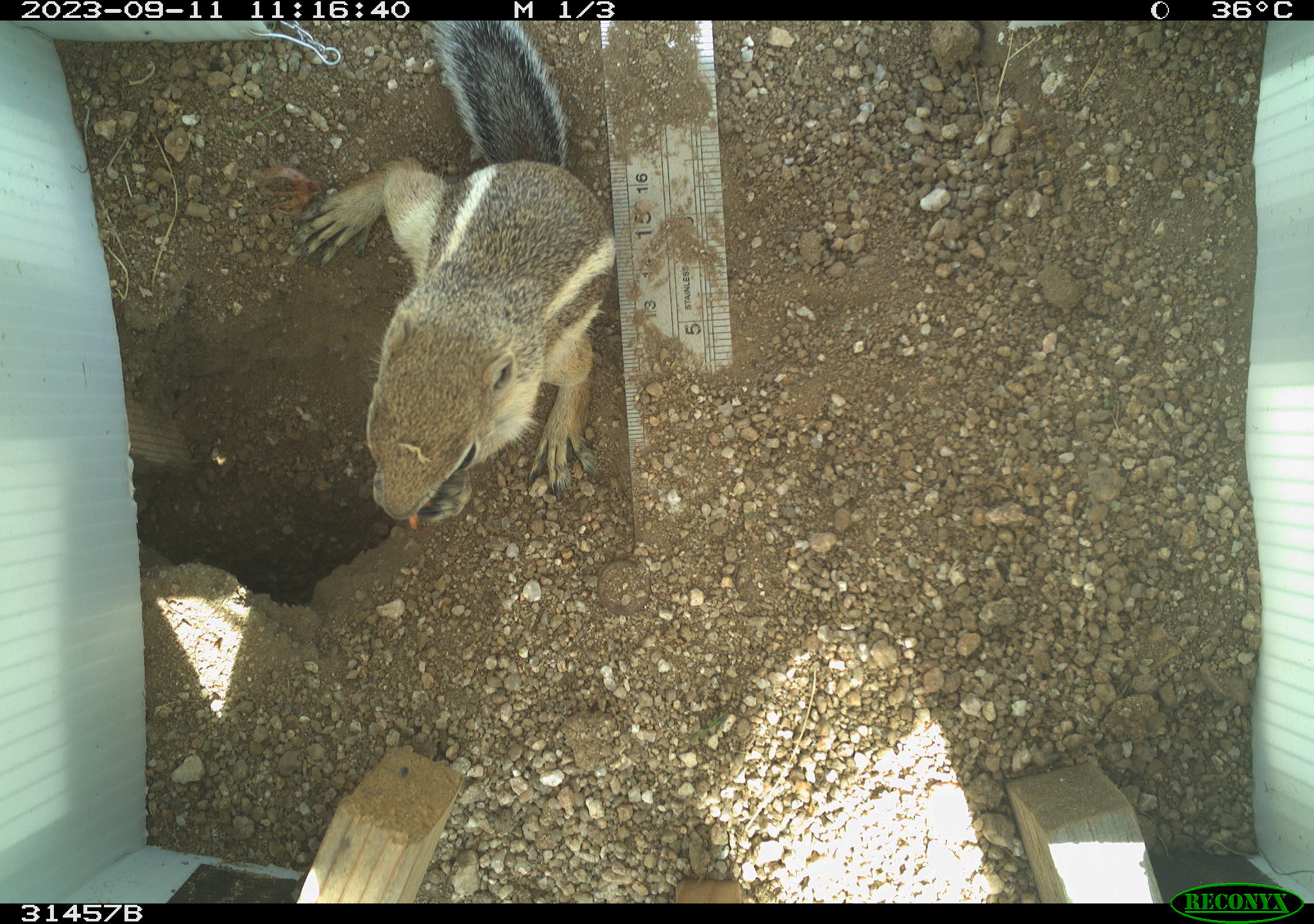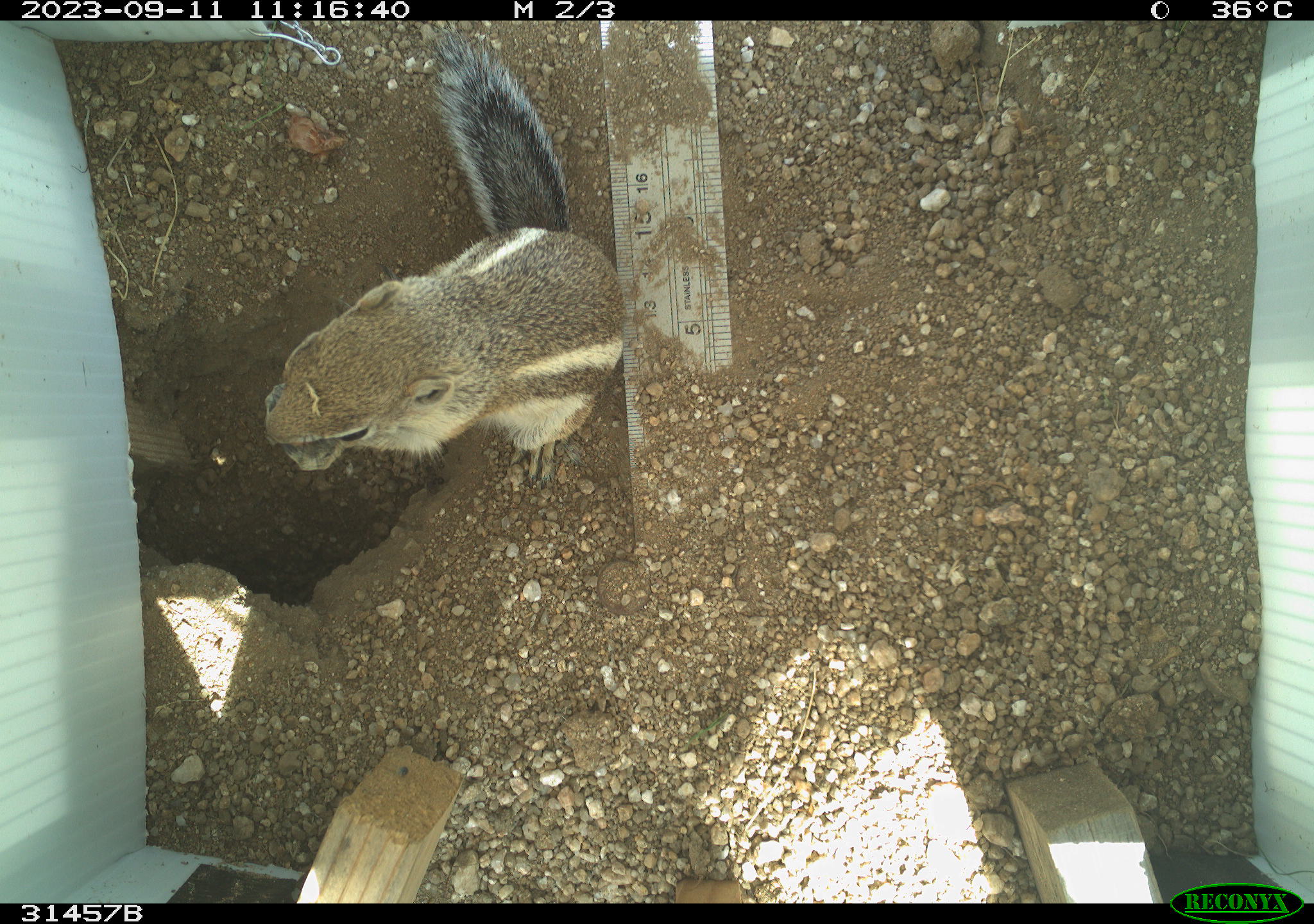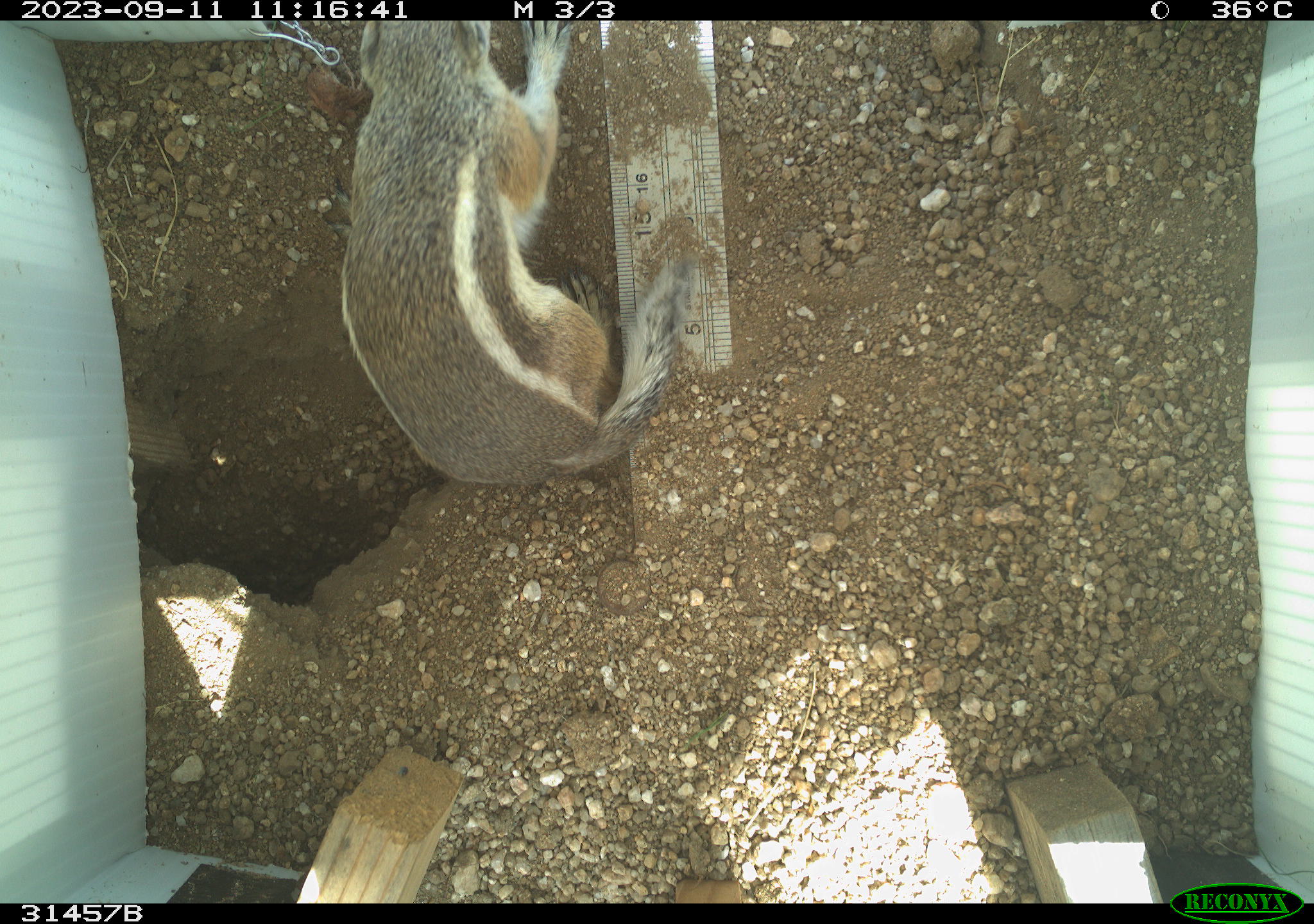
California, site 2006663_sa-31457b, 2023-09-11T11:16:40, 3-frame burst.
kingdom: Animalia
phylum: Chordata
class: Mammalia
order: Rodentia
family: Sciuridae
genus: Ammospermophilus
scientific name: Ammospermophilus leucurus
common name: white-tailed antelope squirrel